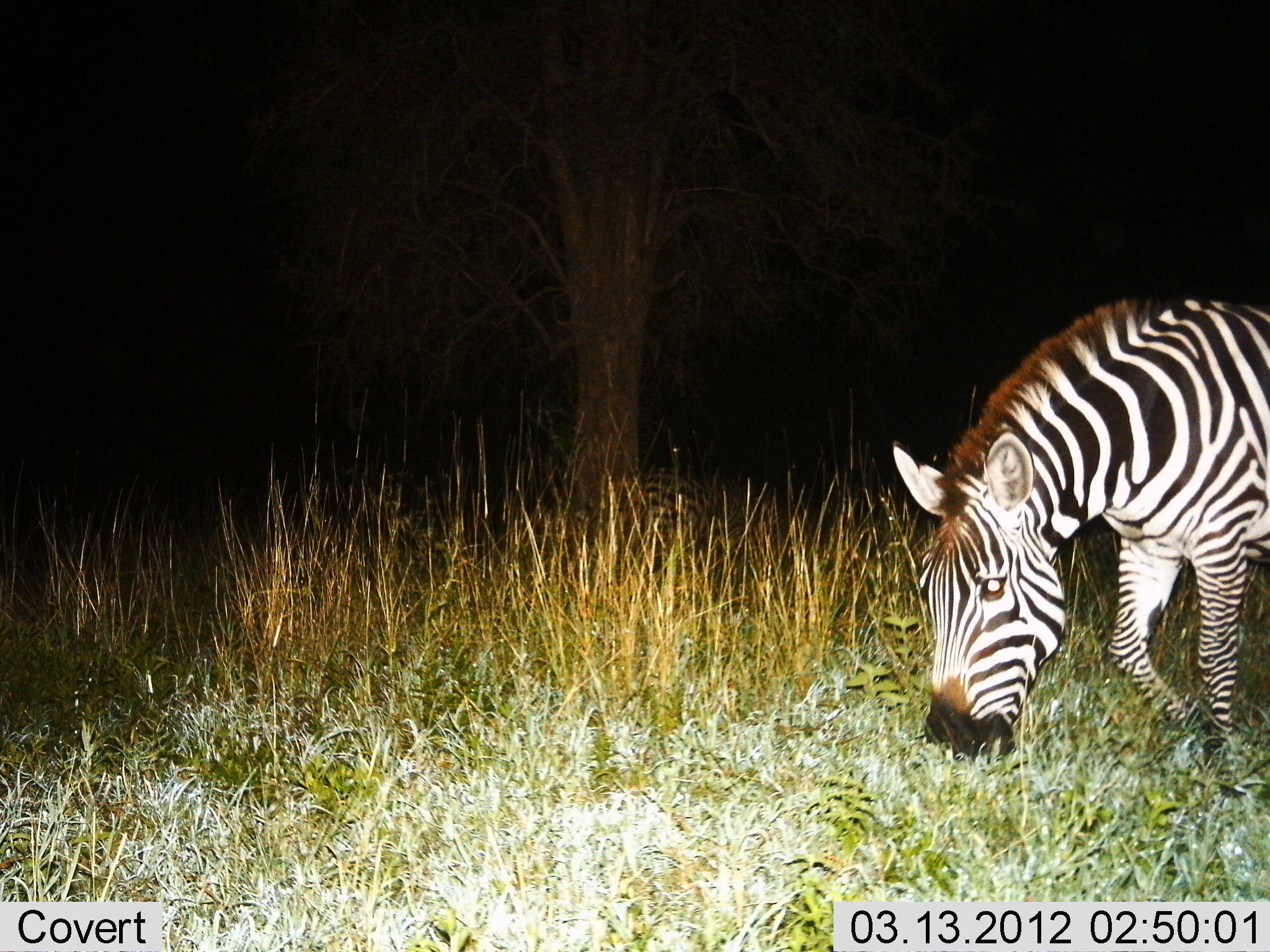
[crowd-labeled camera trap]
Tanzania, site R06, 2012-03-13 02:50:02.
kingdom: Animalia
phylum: Chordata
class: Mammalia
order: Perissodactyla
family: Equidae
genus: Equus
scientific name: Equus quagga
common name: plains zebra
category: zebra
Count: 1.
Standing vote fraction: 25%.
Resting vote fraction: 0%.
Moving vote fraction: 15%.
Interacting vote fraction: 0%.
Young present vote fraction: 0%.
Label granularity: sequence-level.